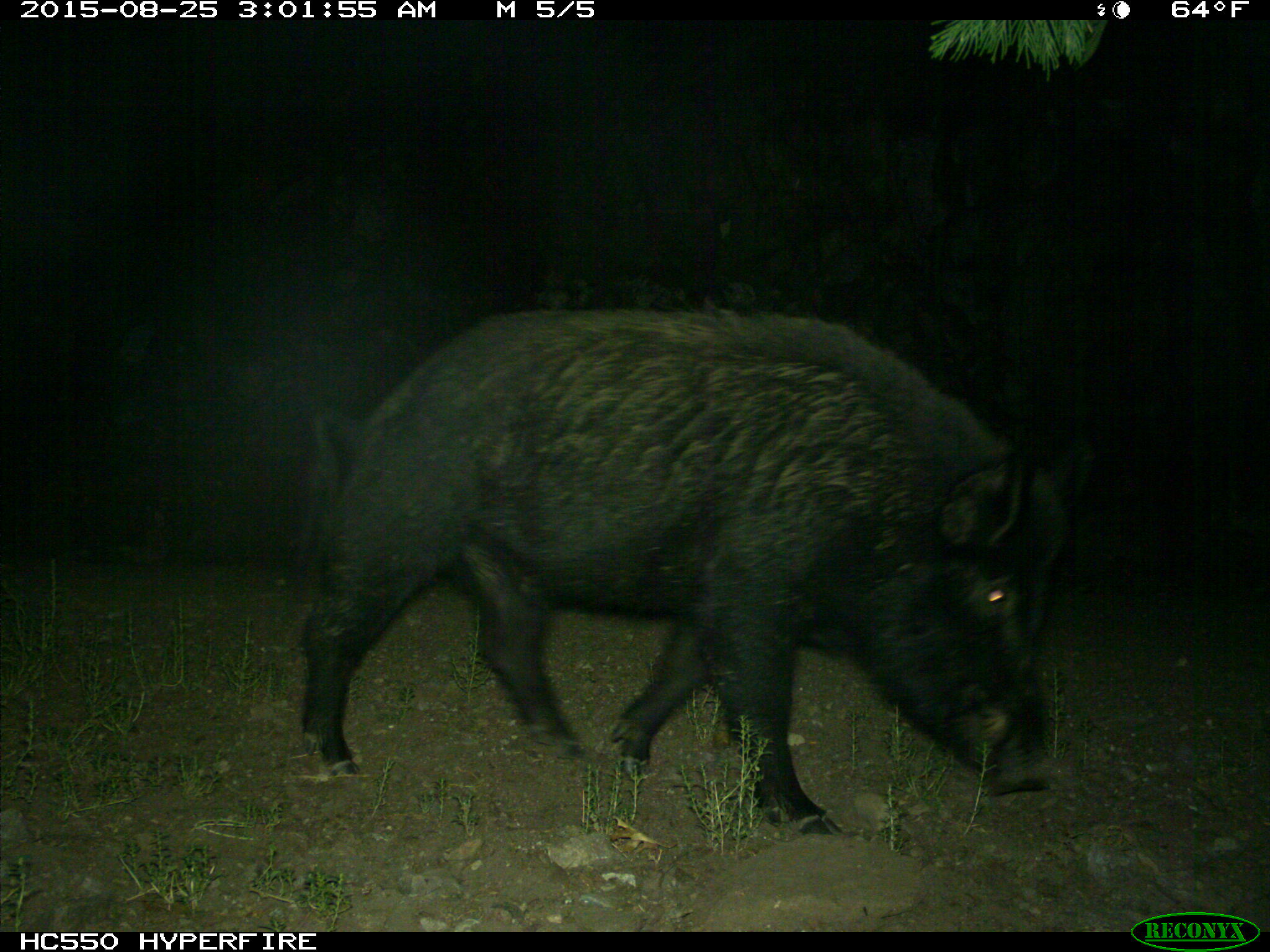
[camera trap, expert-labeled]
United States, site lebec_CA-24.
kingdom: Animalia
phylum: Chordata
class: Mammalia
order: Artiodactyla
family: Suidae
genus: Sus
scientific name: Sus scrofa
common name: wild boar